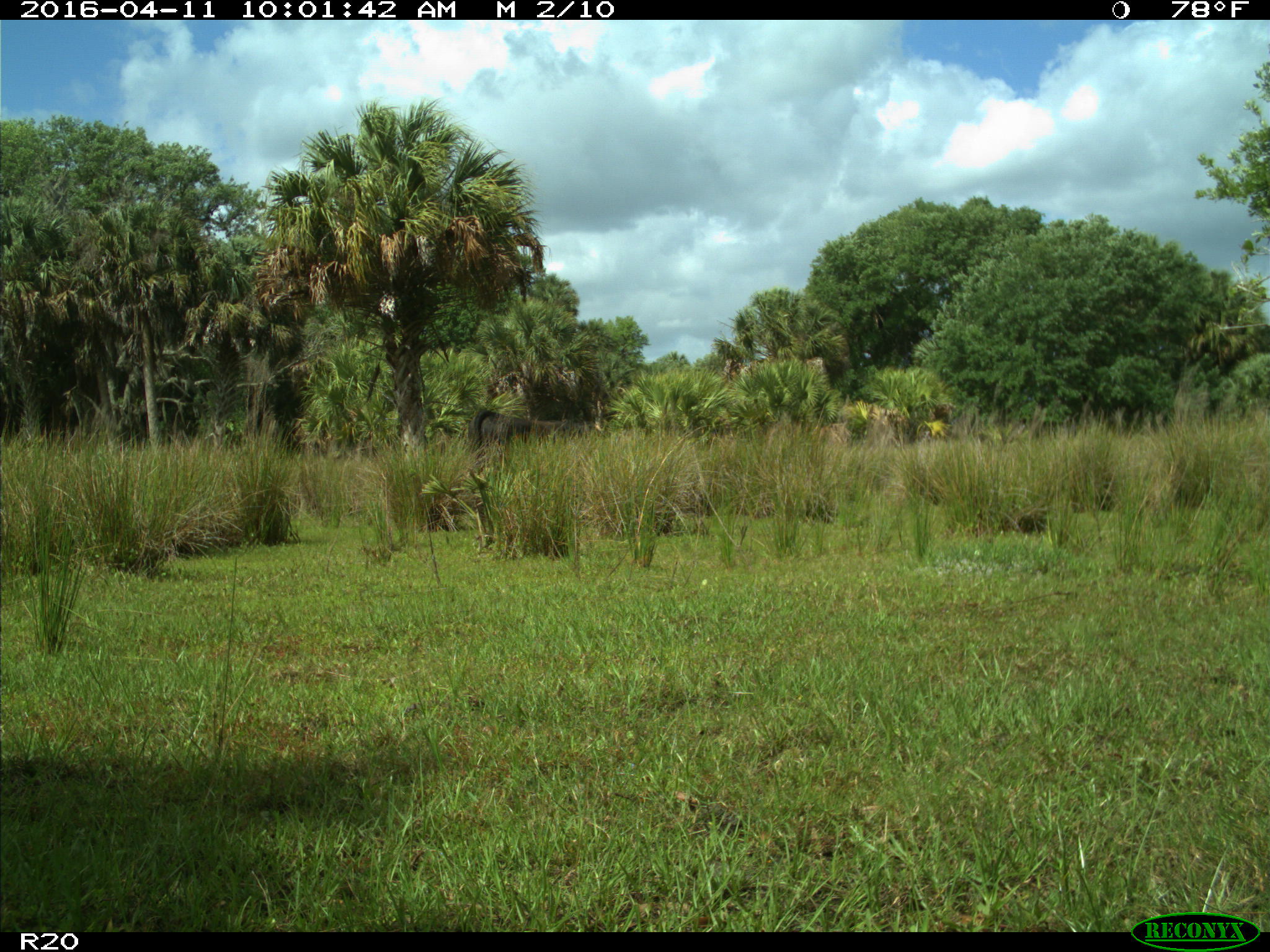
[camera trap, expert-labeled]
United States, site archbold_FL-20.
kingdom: Animalia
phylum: Chordata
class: Mammalia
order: Artiodactyla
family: Bovidae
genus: Bos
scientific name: Bos taurus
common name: domestic cow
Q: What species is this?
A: Bos taurus (domestic cow).